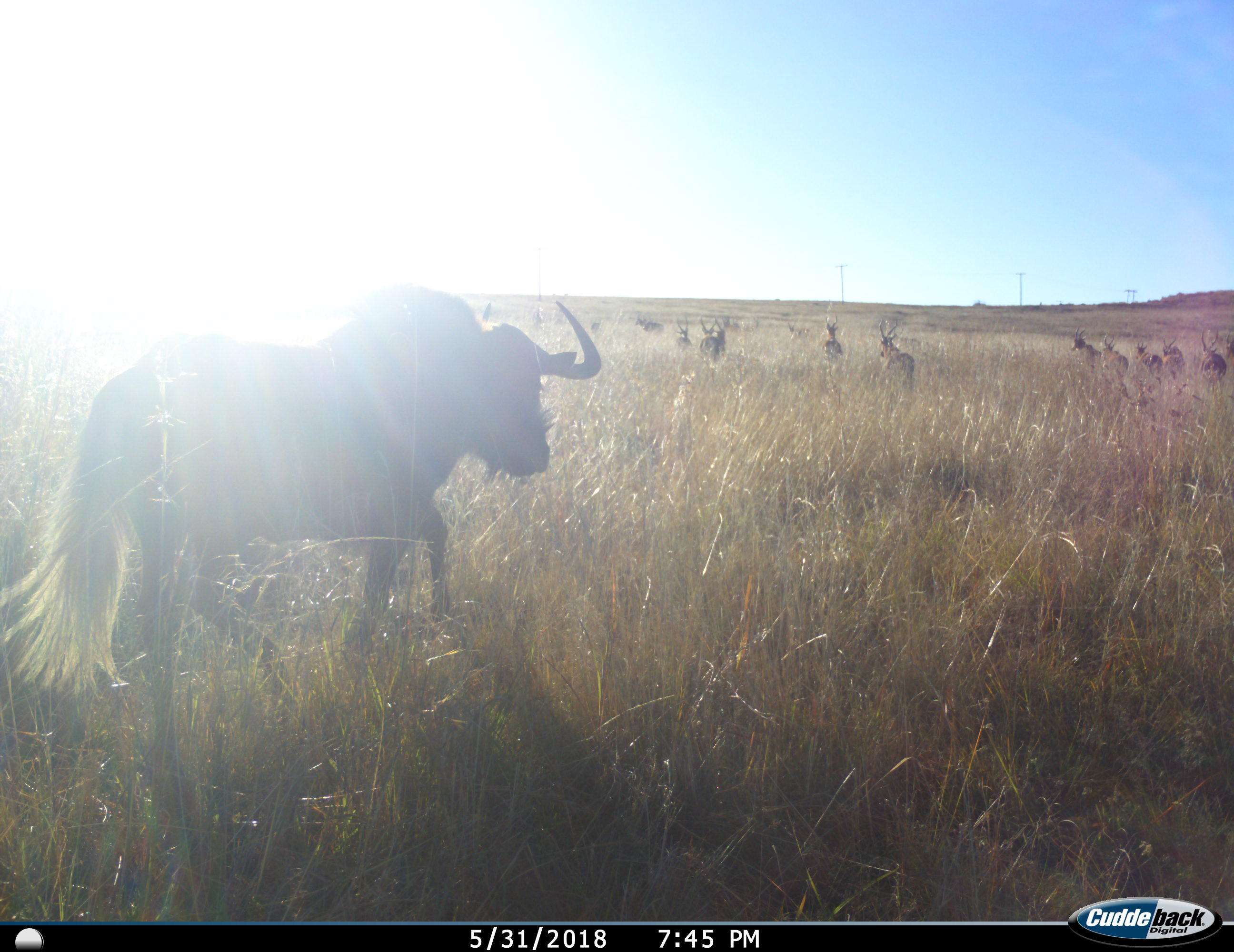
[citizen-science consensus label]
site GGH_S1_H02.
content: unidentified animal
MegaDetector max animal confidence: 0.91